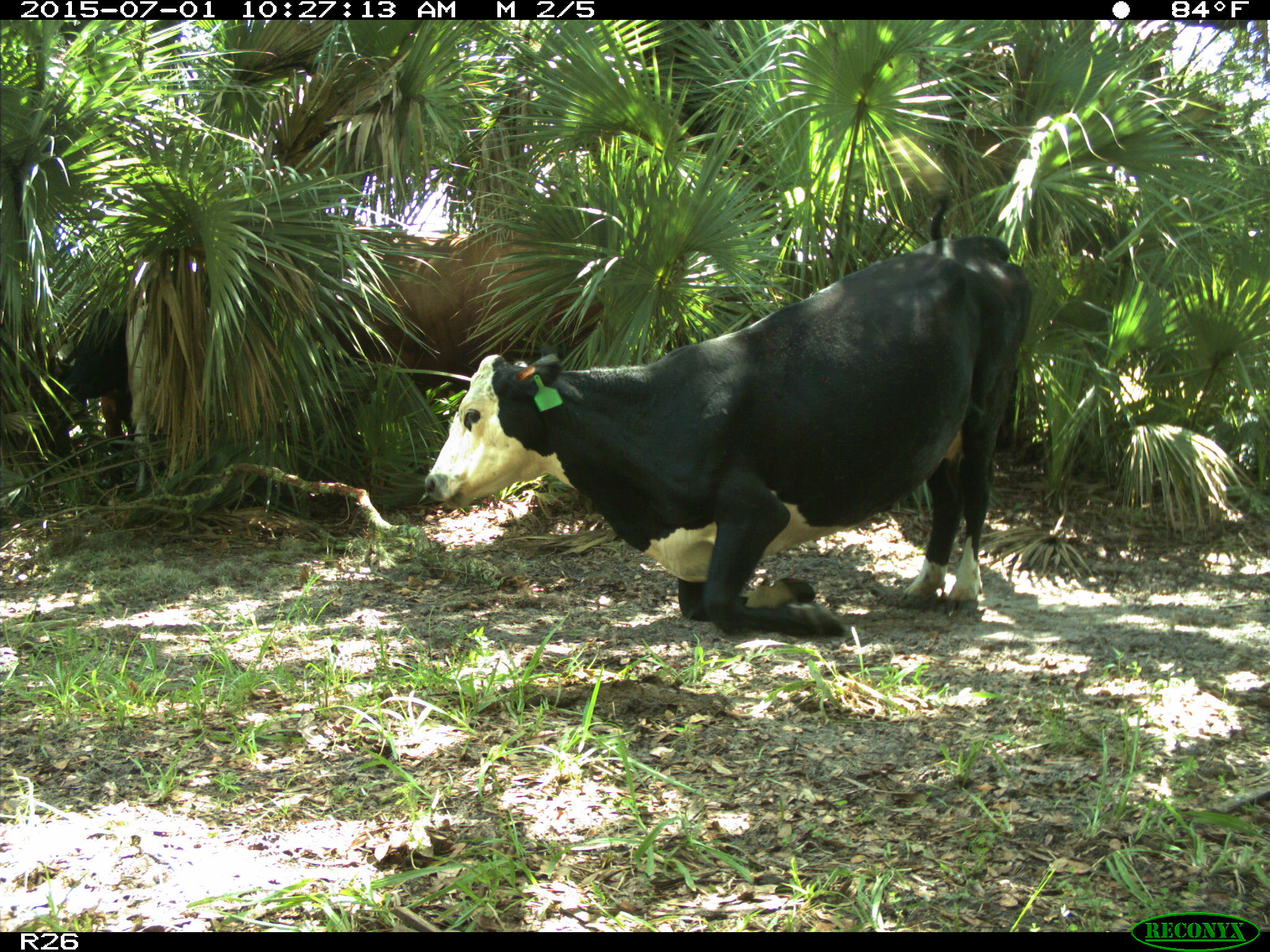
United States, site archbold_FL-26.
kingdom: Animalia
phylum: Chordata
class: Mammalia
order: Artiodactyla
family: Bovidae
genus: Bos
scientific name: Bos taurus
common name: domestic cow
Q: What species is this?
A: Bos taurus (domestic cow).